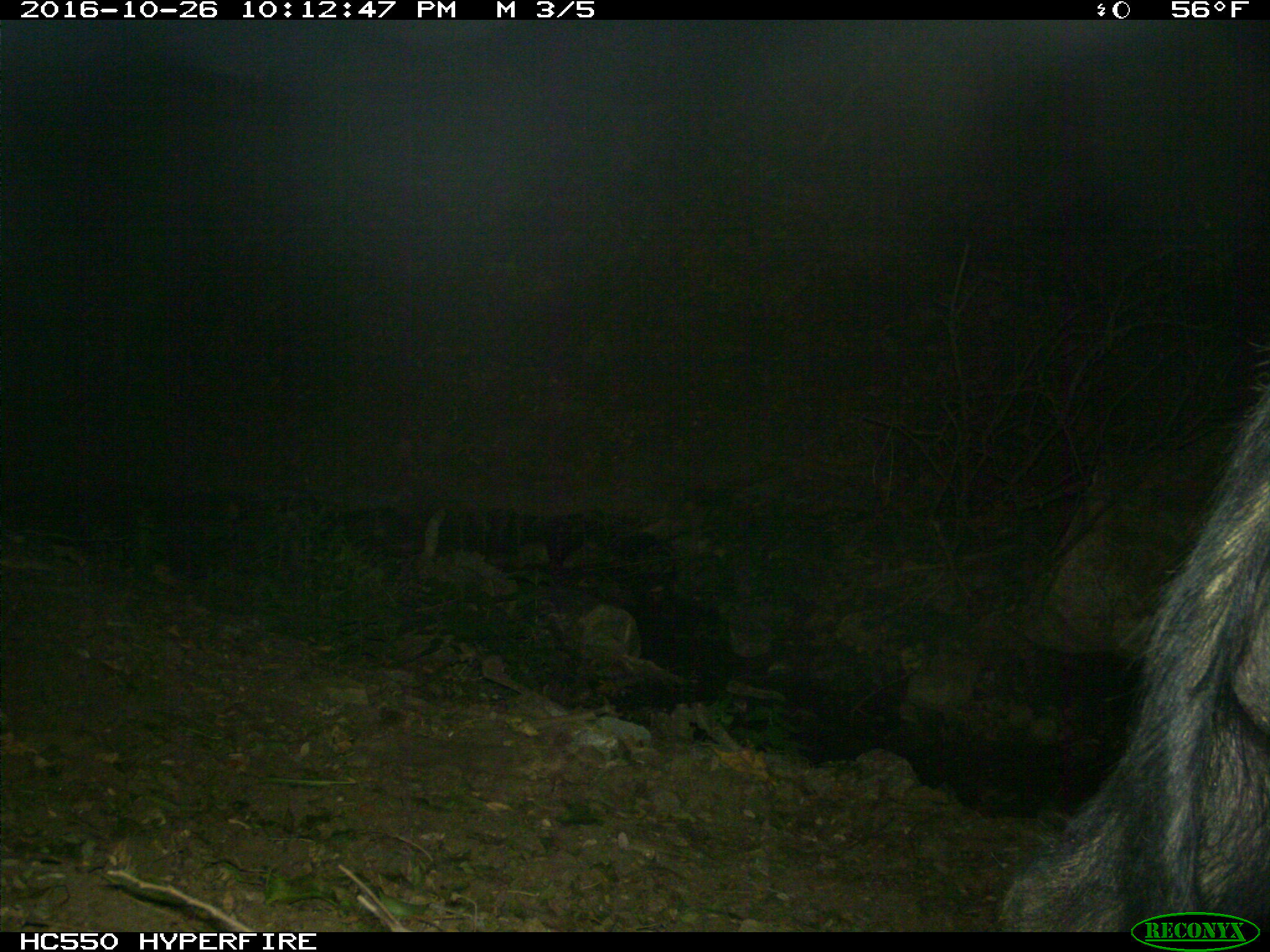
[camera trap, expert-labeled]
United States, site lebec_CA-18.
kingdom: Animalia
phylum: Chordata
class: Mammalia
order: Artiodactyla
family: Suidae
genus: Sus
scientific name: Sus scrofa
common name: wild boar